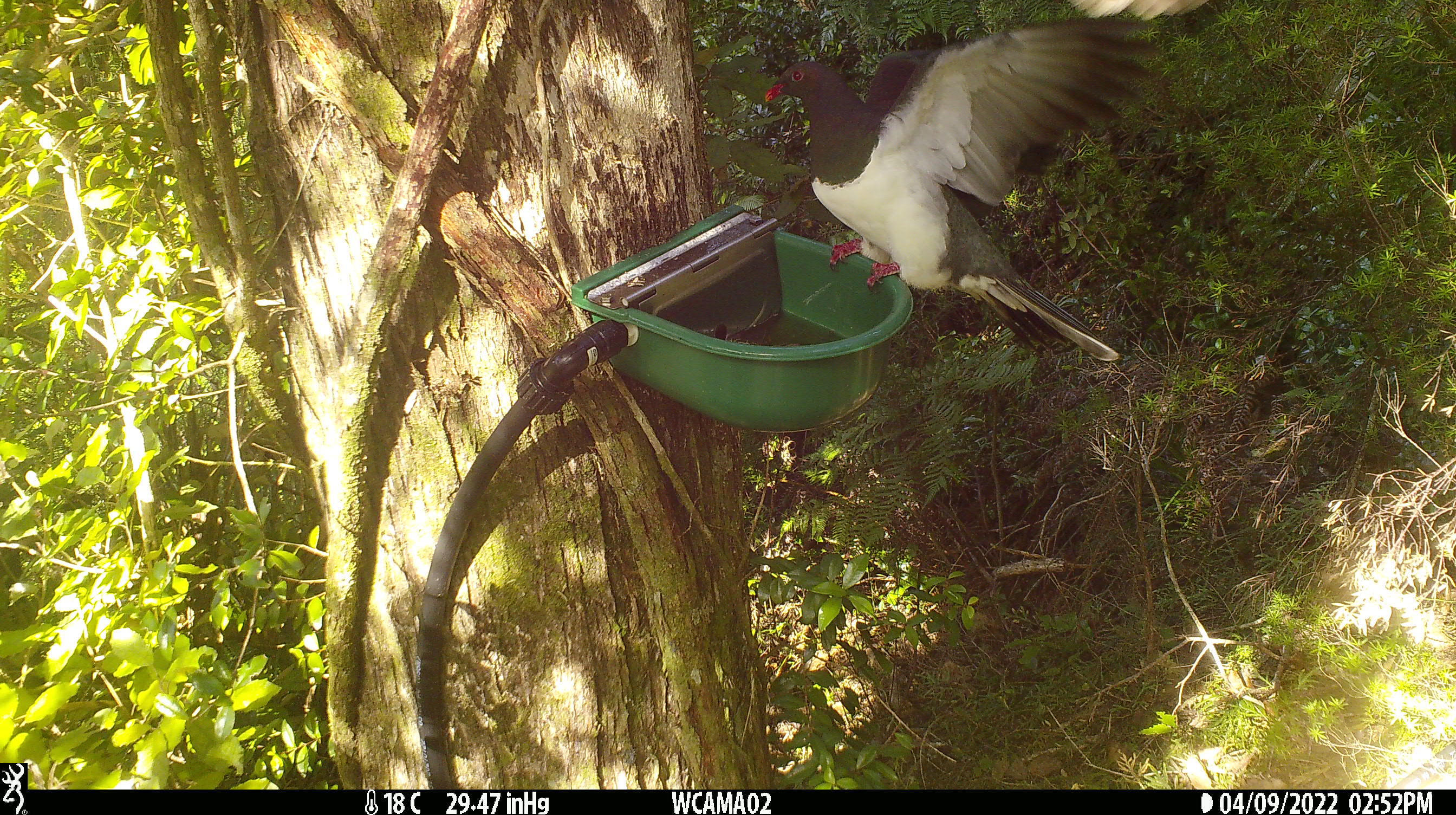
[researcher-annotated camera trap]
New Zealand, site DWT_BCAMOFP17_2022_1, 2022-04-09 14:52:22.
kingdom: Animalia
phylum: Chordata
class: Aves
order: Columbiformes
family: Columbidae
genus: Hemiphaga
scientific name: Hemiphaga novaeseelandiae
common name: new zealand pigeon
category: kereru